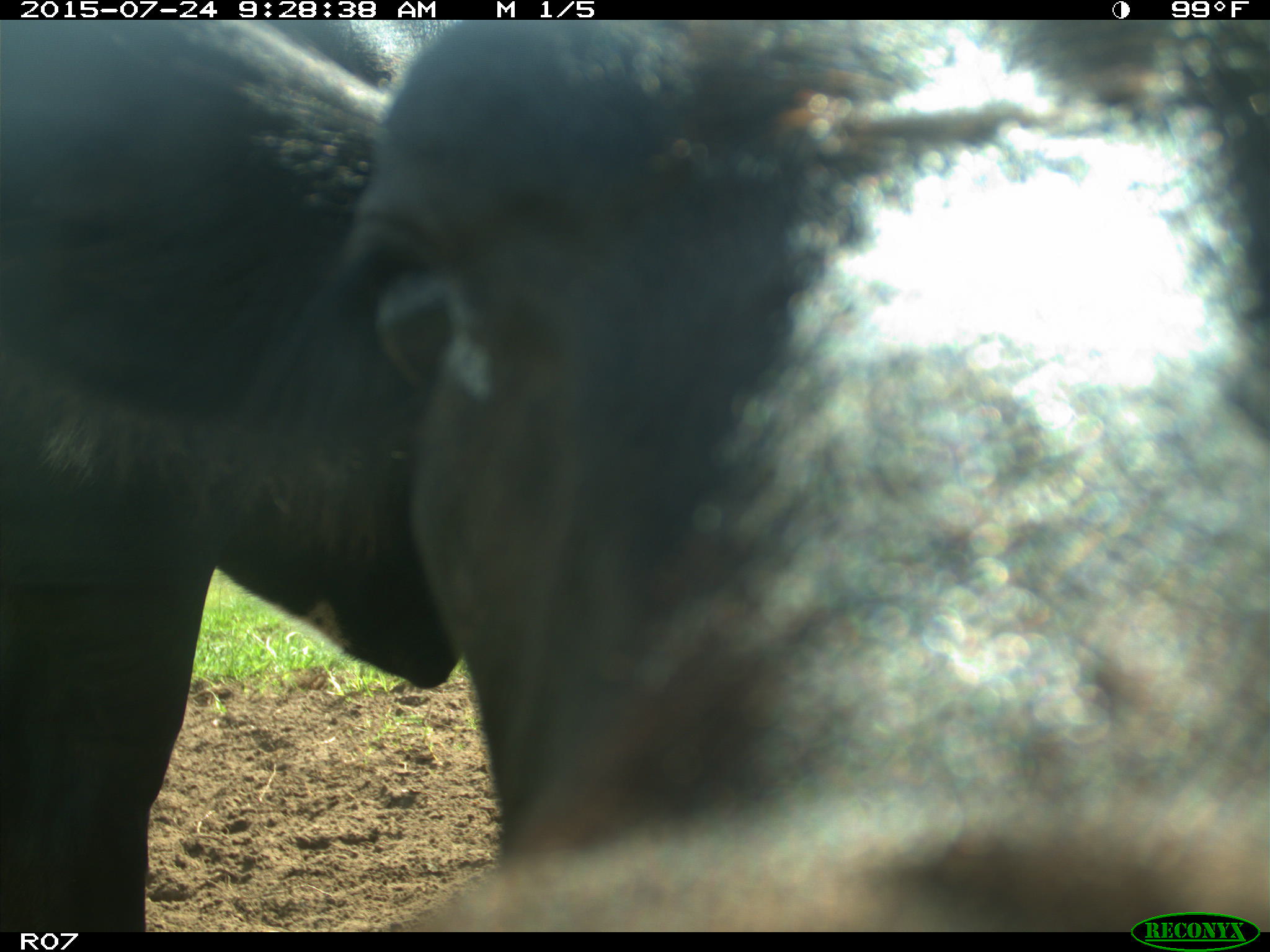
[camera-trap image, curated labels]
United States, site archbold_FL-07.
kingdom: Animalia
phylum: Chordata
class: Mammalia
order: Artiodactyla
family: Bovidae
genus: Bos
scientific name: Bos taurus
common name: domestic cow